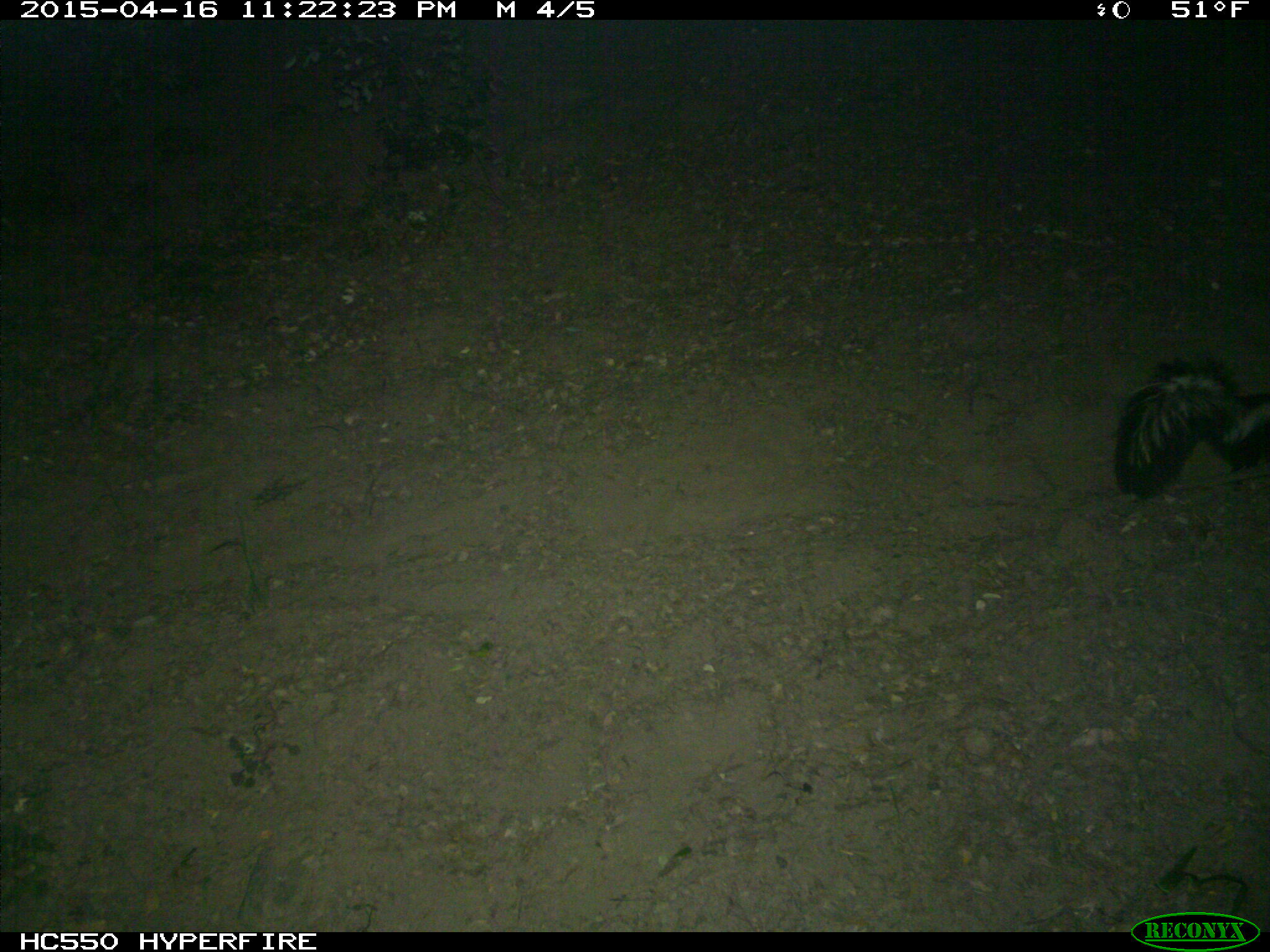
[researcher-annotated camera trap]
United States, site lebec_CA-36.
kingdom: Animalia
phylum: Chordata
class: Mammalia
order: Carnivora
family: Mephitidae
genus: Mephitis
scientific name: Mephitis mephitis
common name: striped skunk